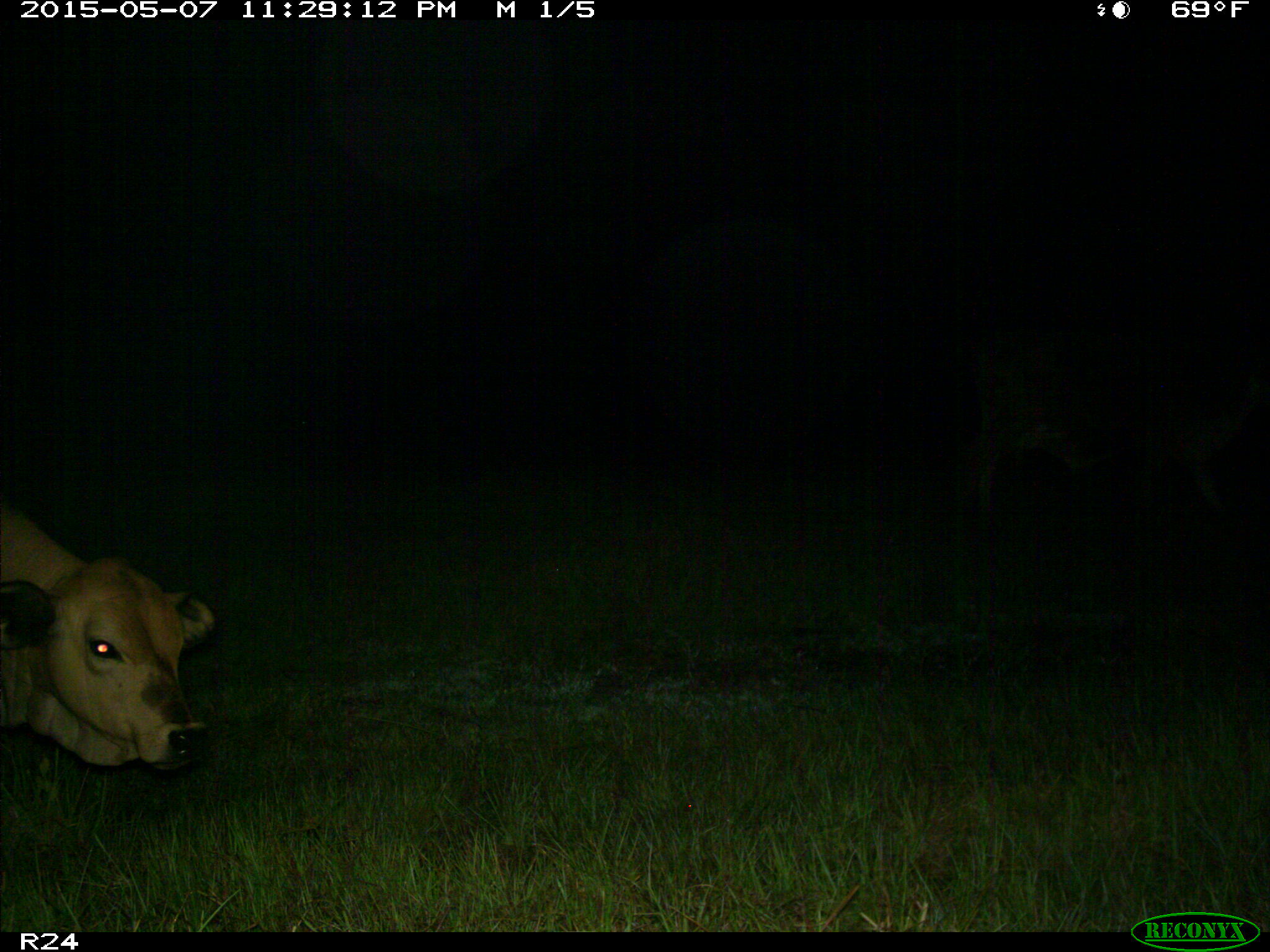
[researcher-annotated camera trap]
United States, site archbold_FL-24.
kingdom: Animalia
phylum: Chordata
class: Mammalia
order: Artiodactyla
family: Bovidae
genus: Bos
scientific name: Bos taurus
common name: domestic cow